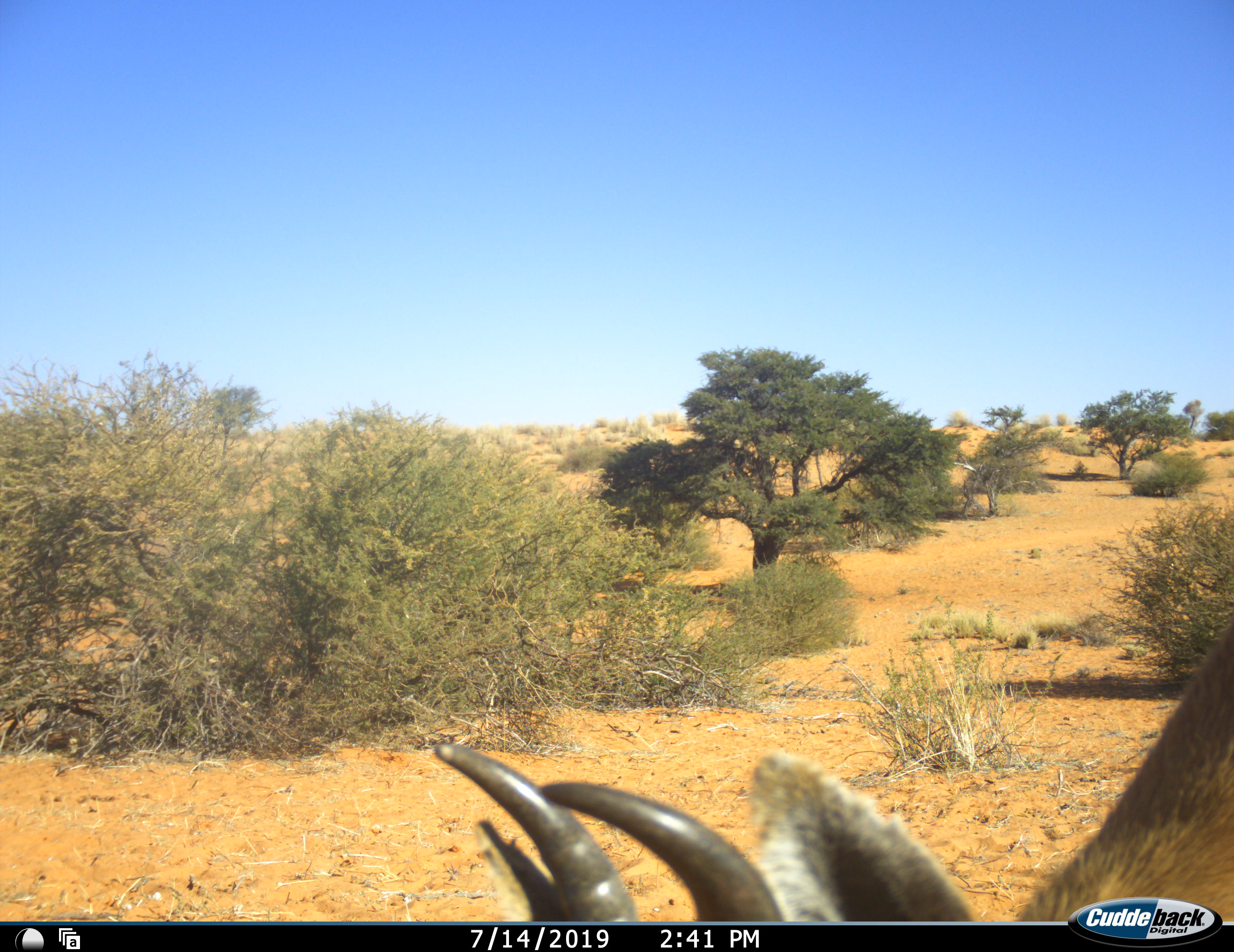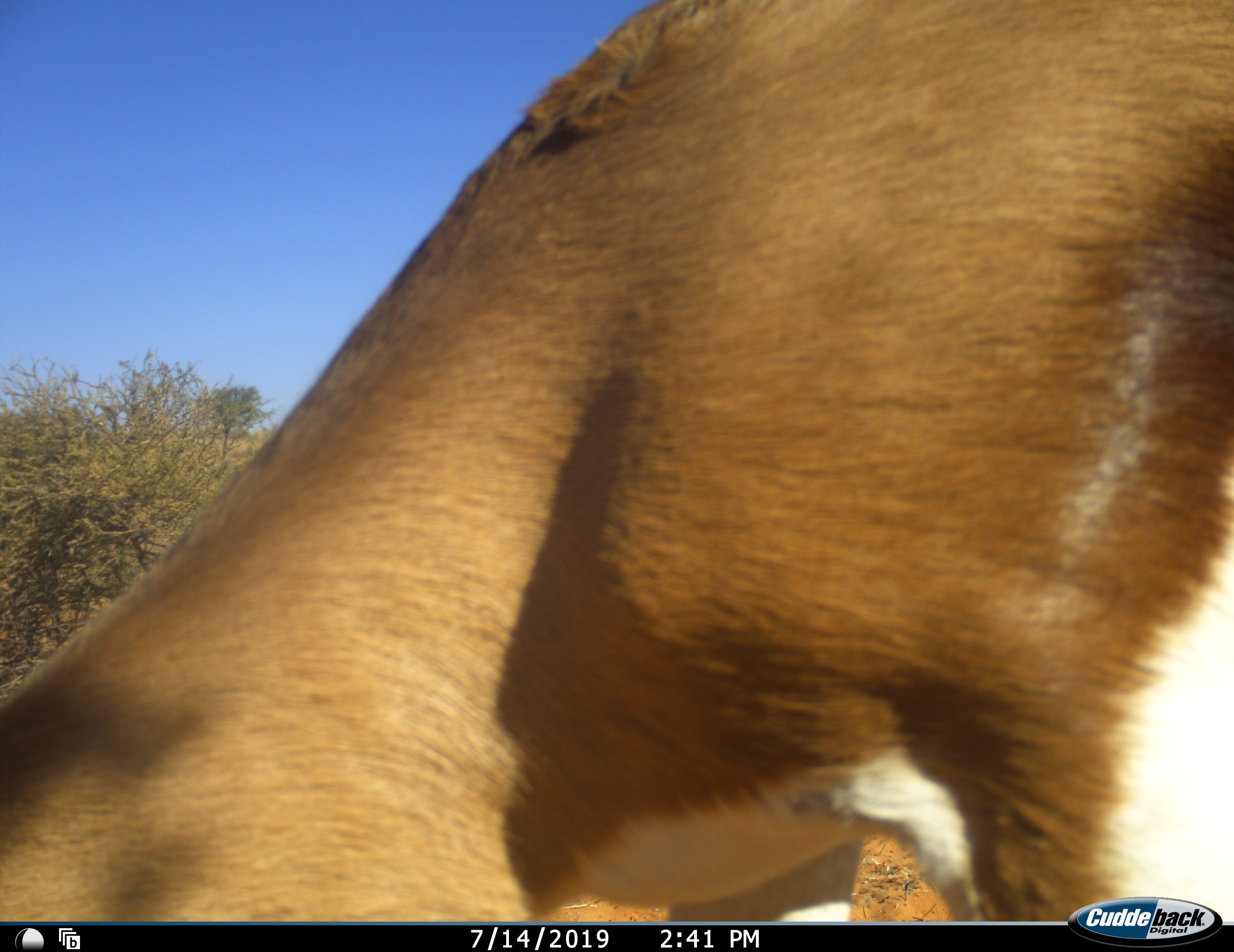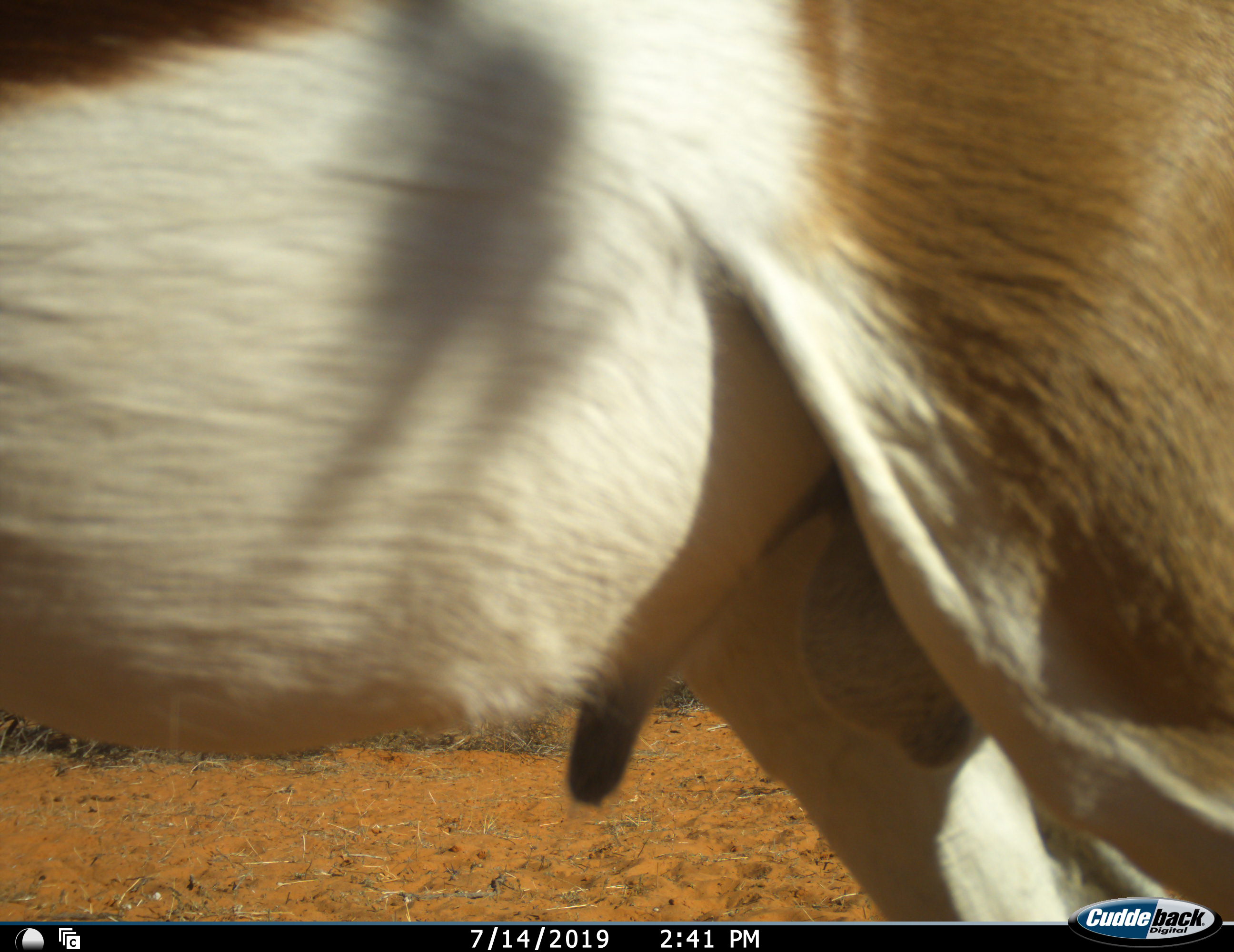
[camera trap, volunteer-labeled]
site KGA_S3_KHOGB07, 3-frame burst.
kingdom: Animalia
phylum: Chordata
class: Mammalia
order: Artiodactyla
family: Bovidae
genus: Antidorcas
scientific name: Antidorcas marsupialis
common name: springbok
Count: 1.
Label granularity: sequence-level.